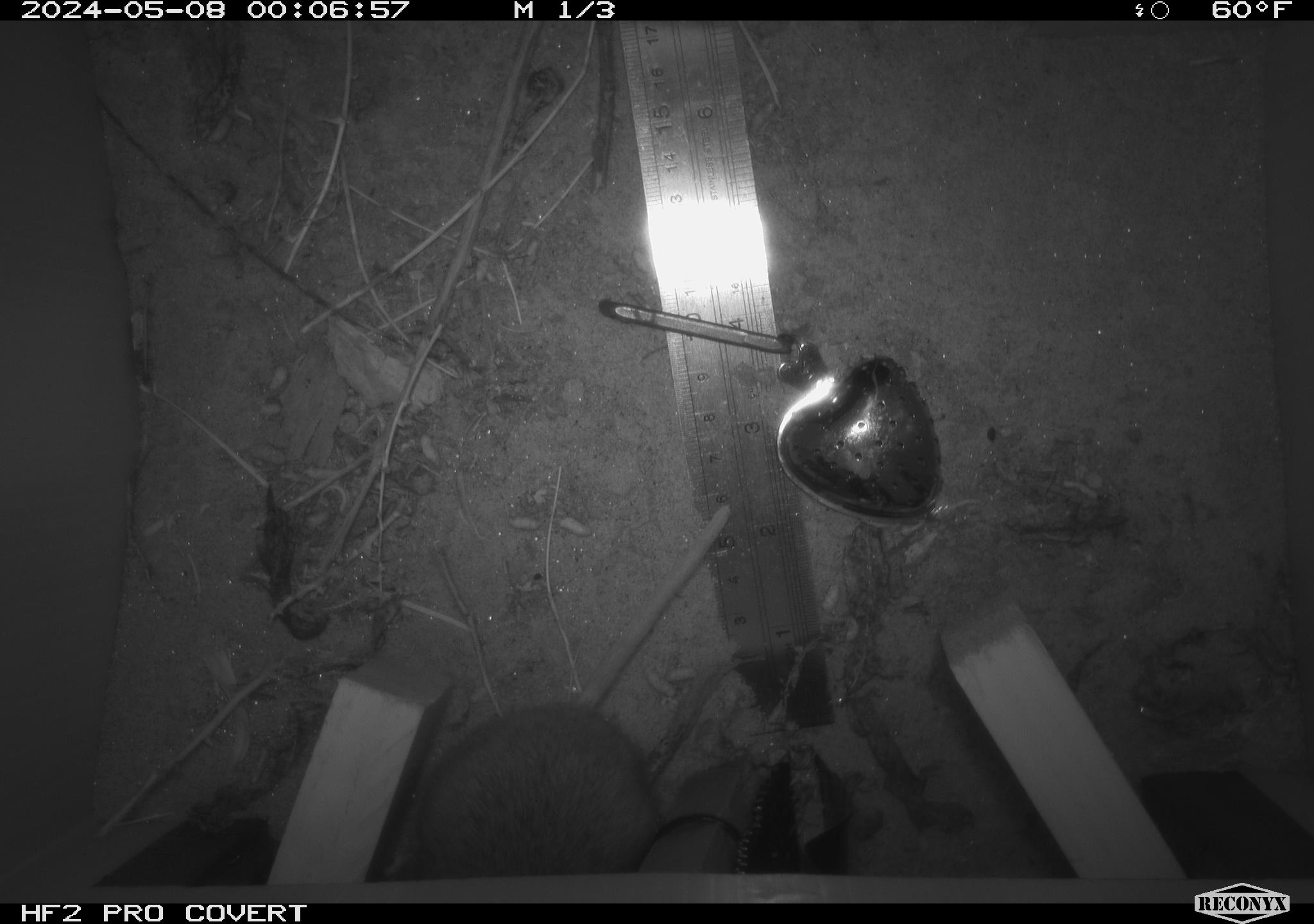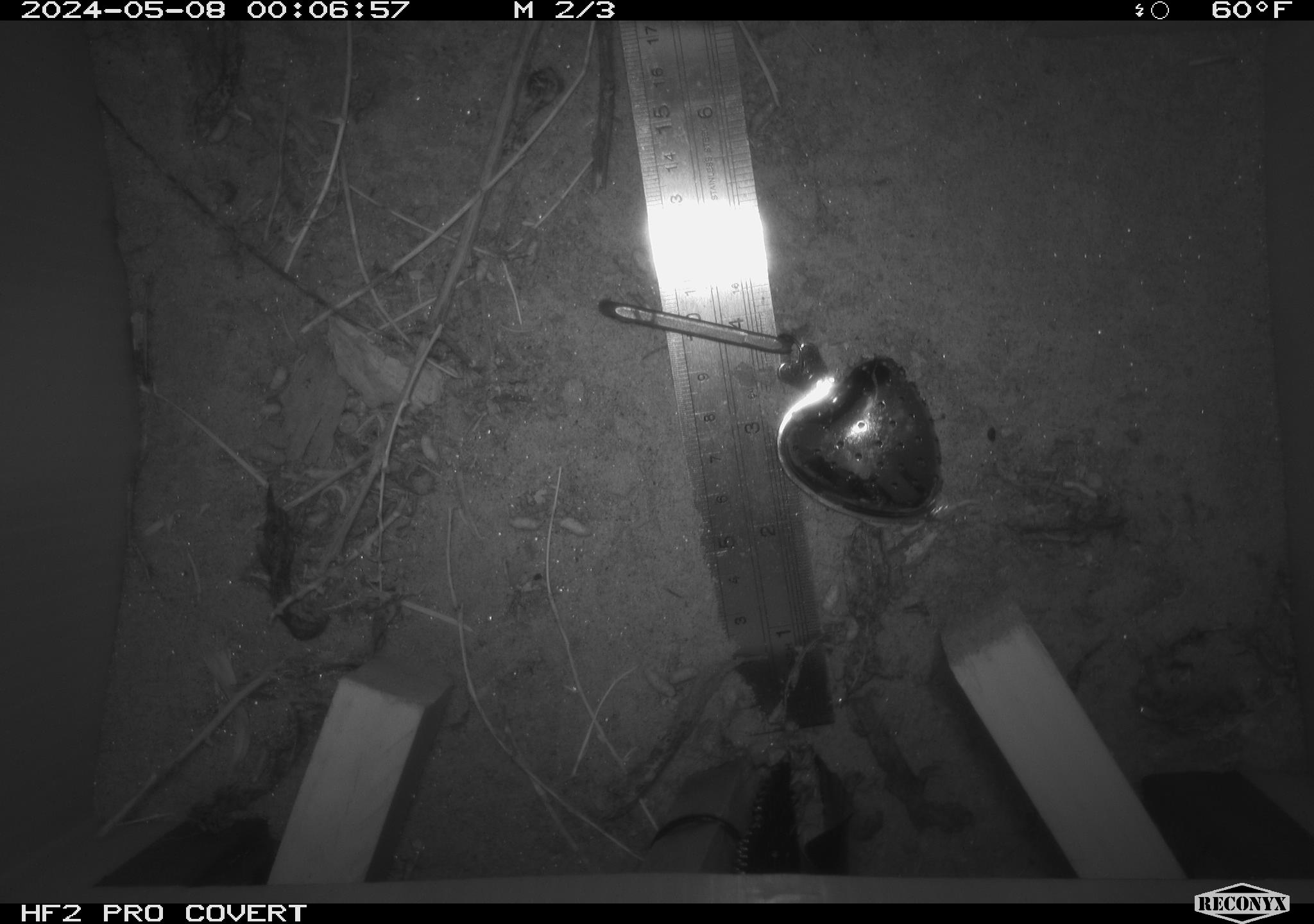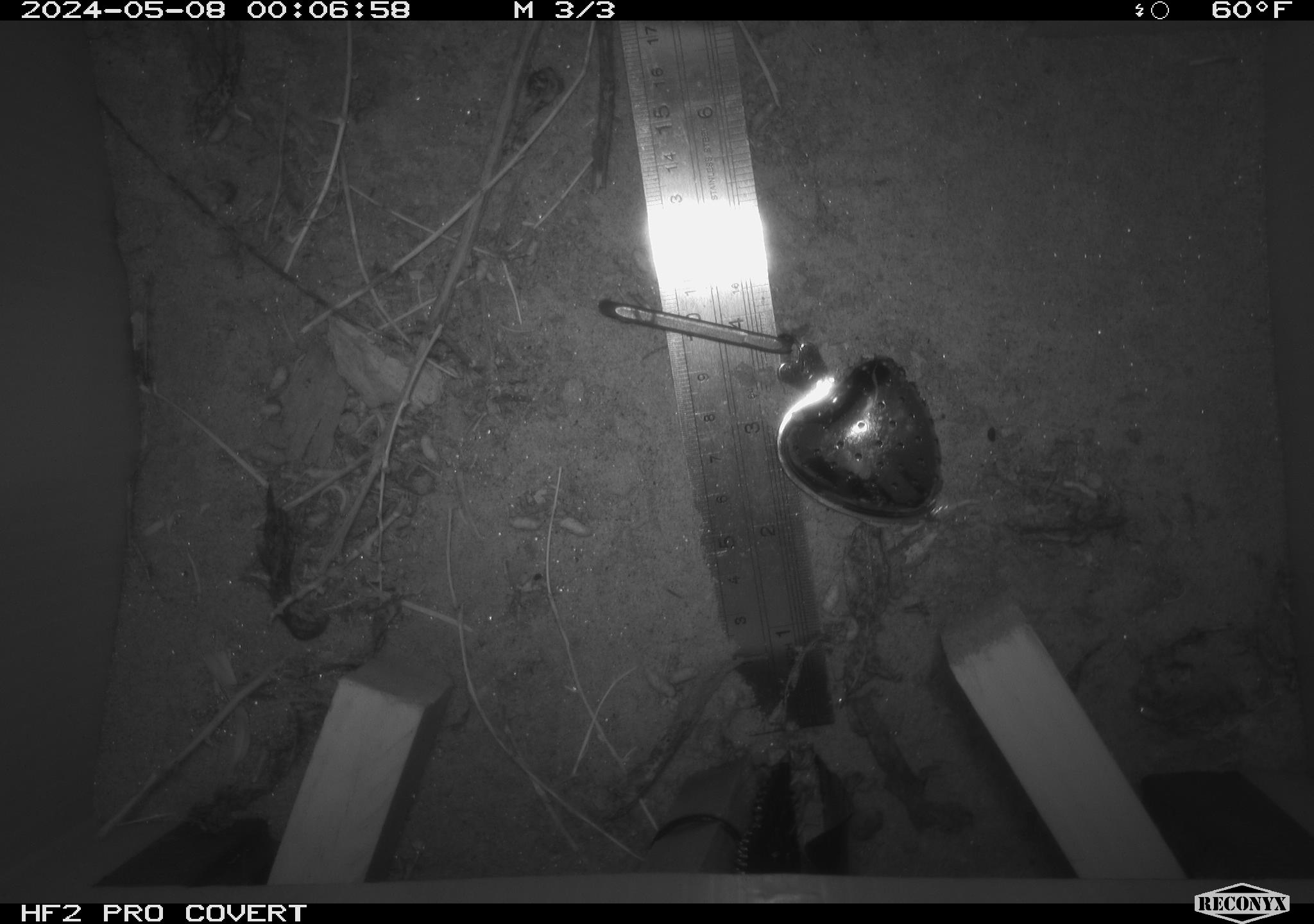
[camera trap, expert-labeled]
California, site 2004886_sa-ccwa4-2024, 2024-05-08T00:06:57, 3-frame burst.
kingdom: Animalia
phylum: Chordata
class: Mammalia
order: Rodentia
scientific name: Rodentia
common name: woodrat or rat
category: woodrat or rat species